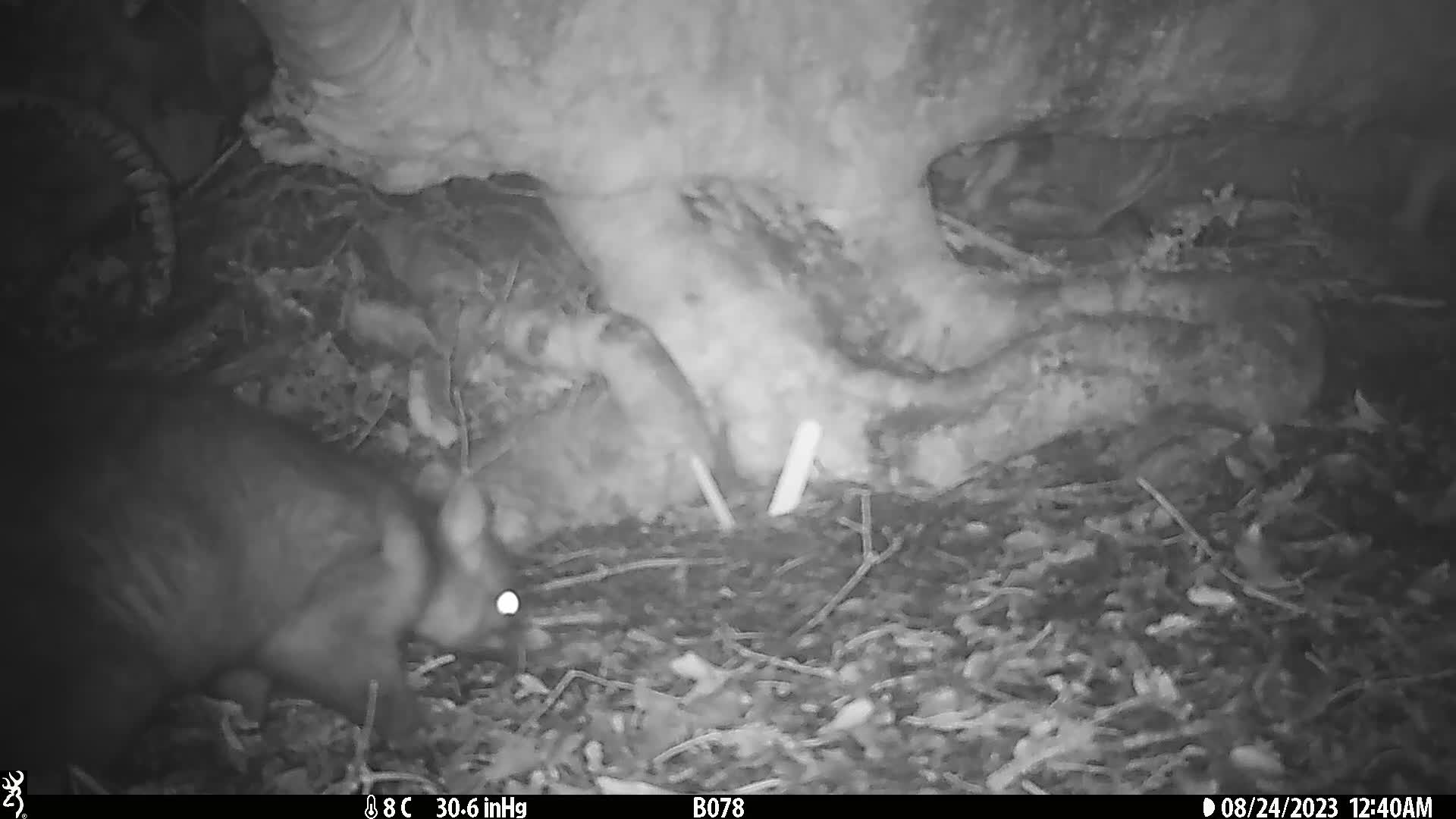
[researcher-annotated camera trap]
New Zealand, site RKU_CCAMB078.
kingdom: Animalia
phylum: Chordata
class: Mammalia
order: Diprotodontia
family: Phalangeridae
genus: Trichosurus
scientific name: Trichosurus vulpecula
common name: common brushtail possum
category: possum